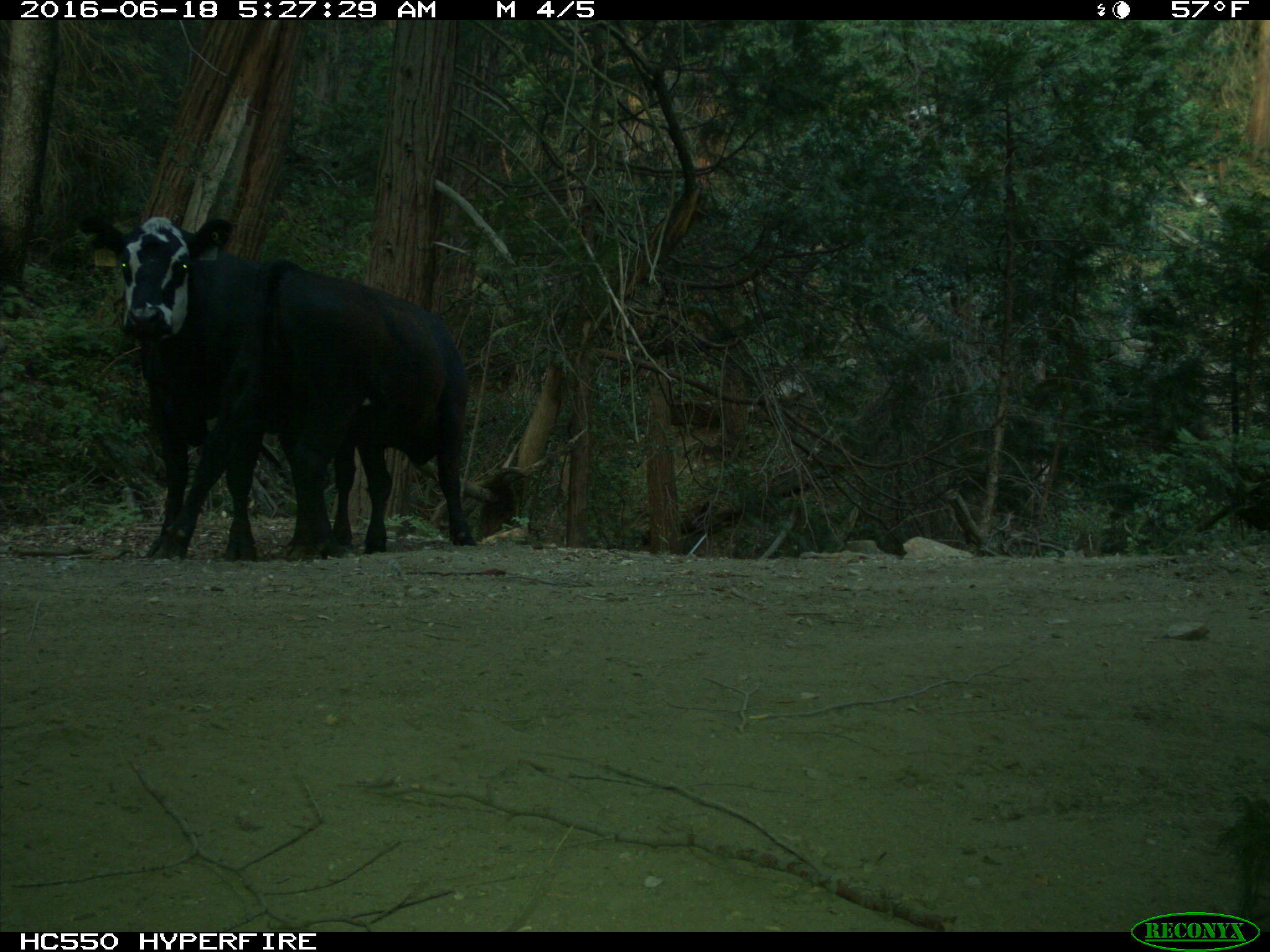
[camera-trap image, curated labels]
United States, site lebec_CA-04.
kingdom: Animalia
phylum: Chordata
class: Mammalia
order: Artiodactyla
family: Bovidae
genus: Bos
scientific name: Bos taurus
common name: domestic cow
Bos taurus (domestic cow).